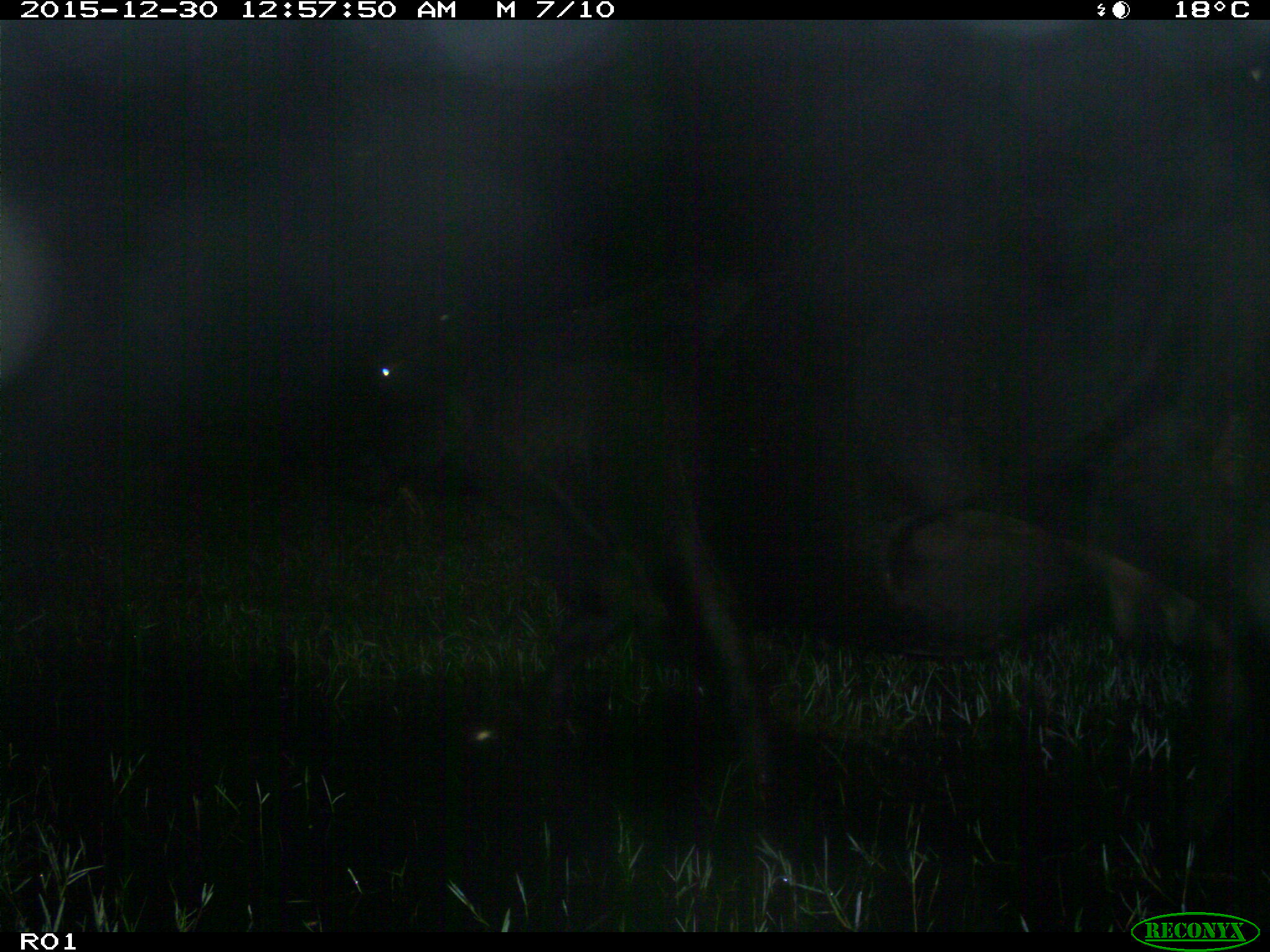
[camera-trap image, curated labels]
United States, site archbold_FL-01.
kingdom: Animalia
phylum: Chordata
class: Mammalia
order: Artiodactyla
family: Bovidae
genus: Bos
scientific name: Bos taurus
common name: domestic cow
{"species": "Bos taurus (domestic cow)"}